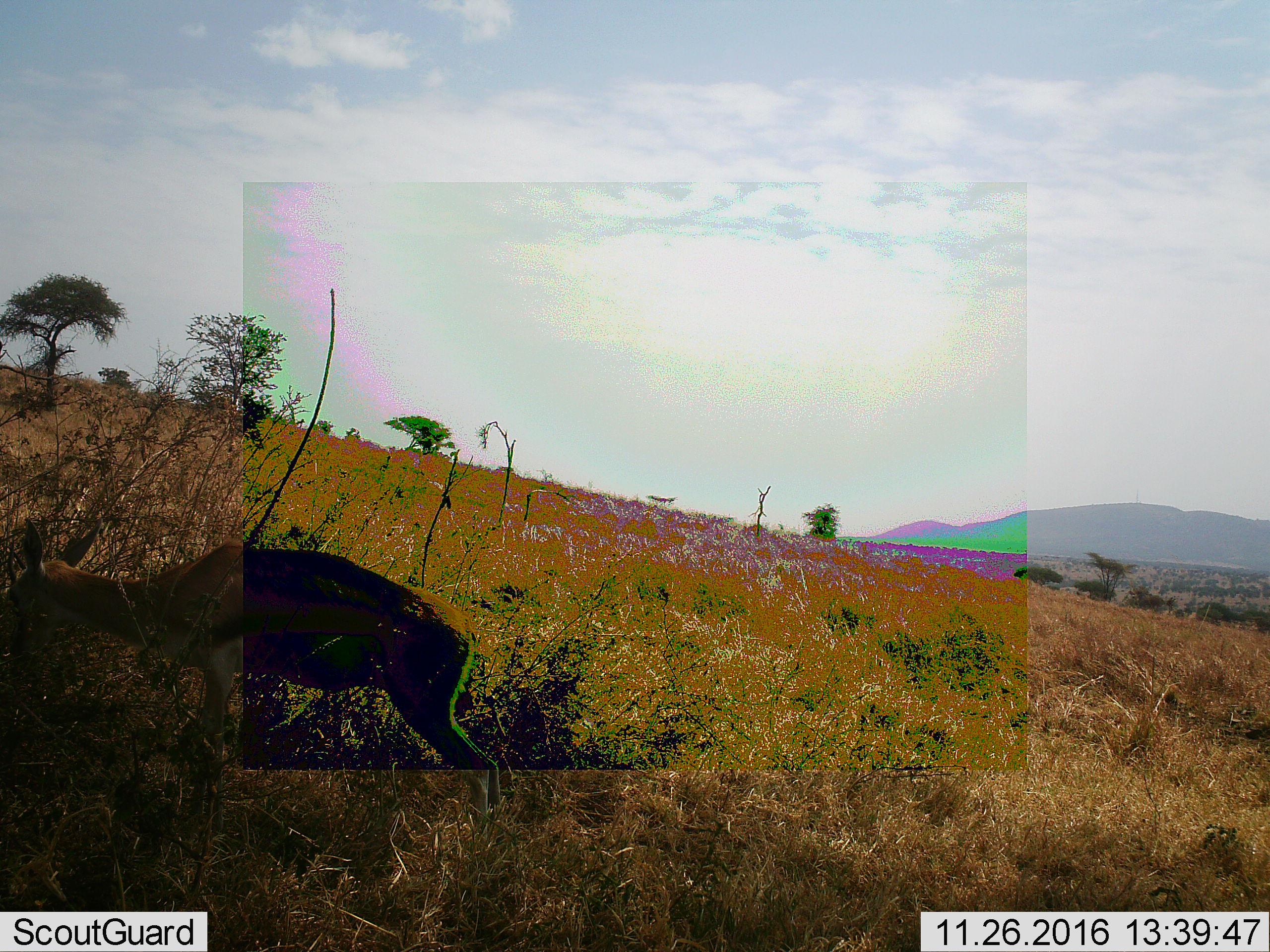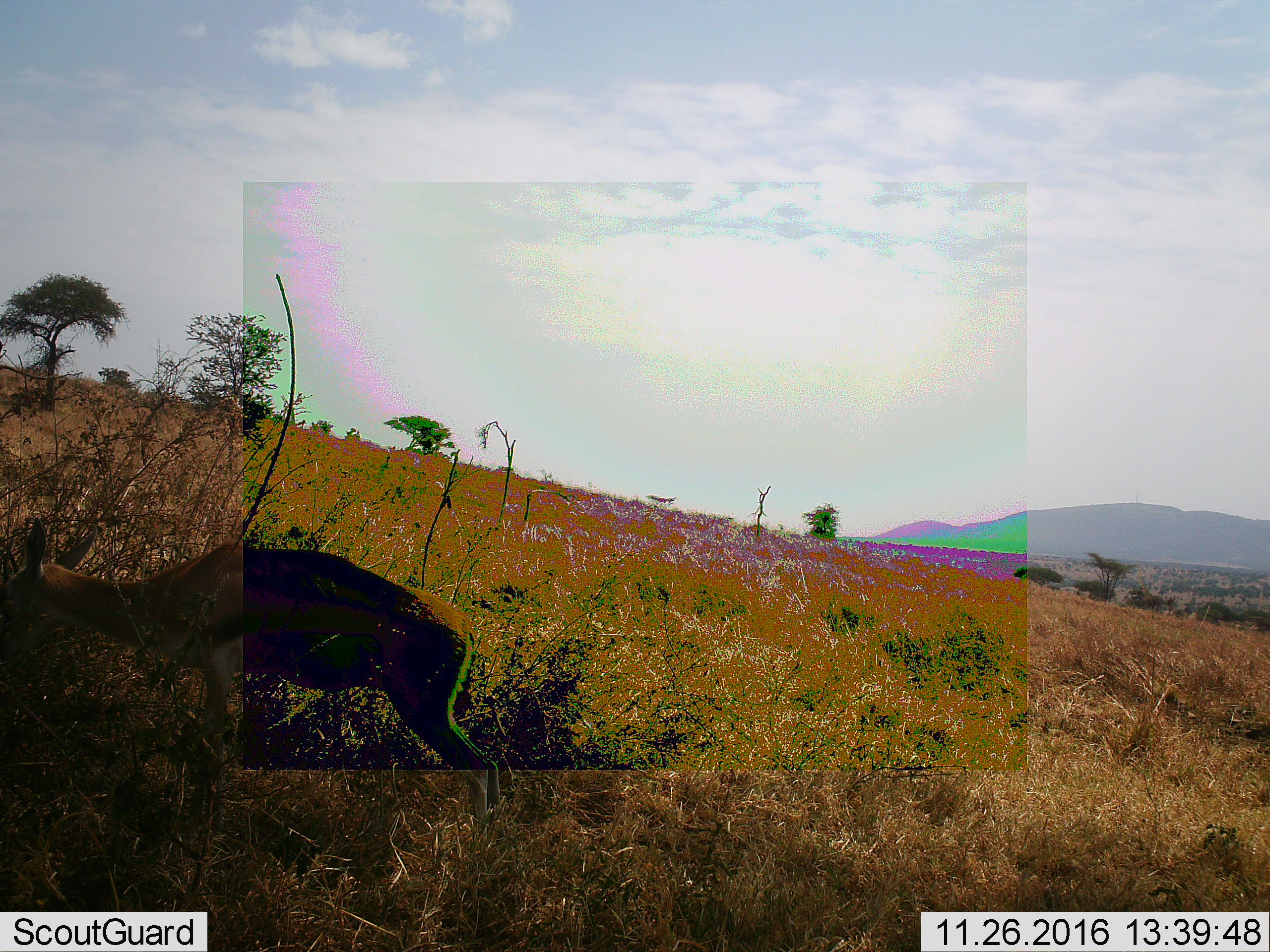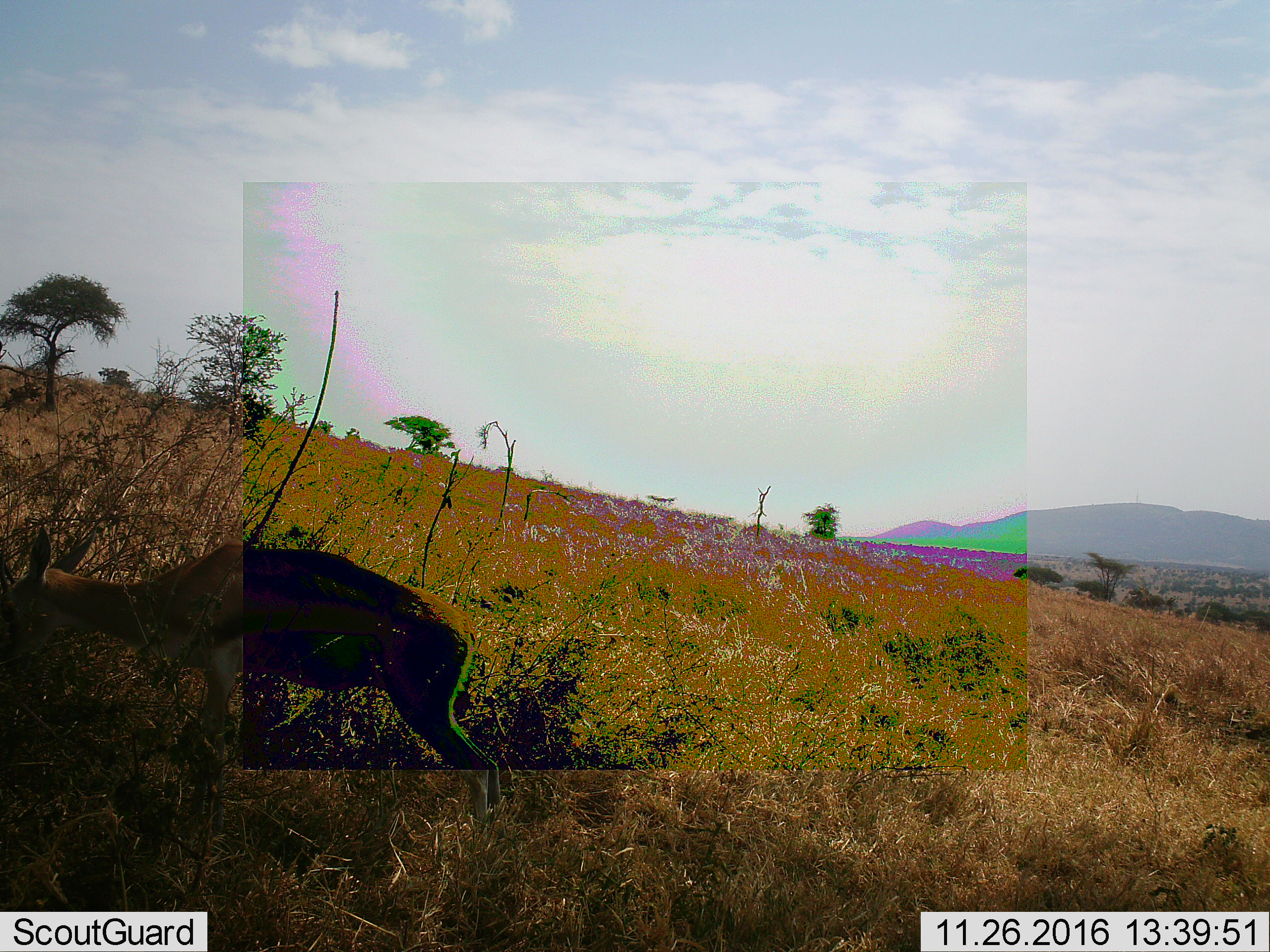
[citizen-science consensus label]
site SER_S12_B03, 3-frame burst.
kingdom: Animalia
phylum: Chordata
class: Mammalia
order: Artiodactyla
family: Bovidae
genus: Eudorcas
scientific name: Eudorcas thomsonii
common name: thomson's gazelle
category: gazellethomsons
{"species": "gazellethomsons (thomson's gazelle) (Eudorcas thomsonii)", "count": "1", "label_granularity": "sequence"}